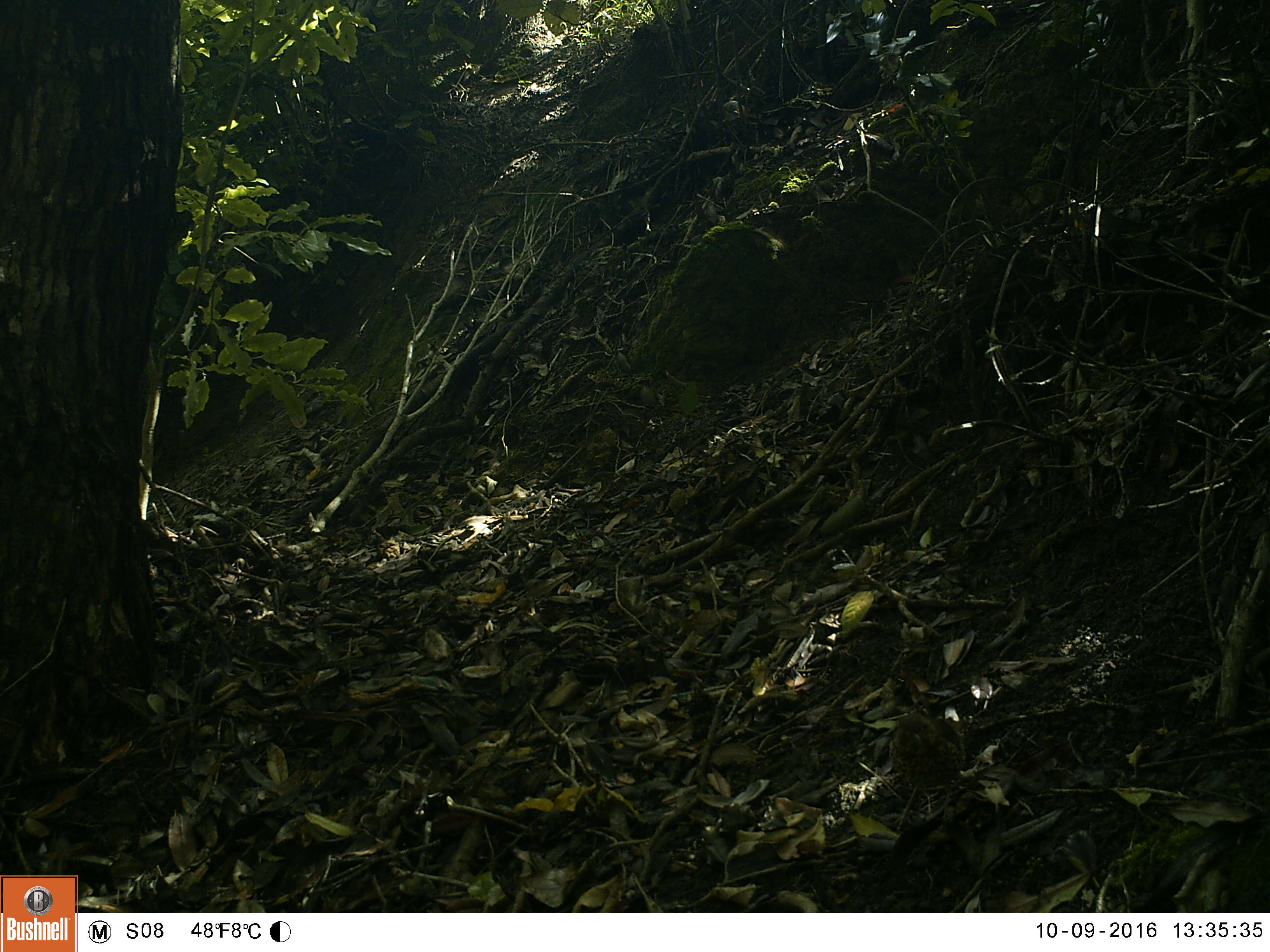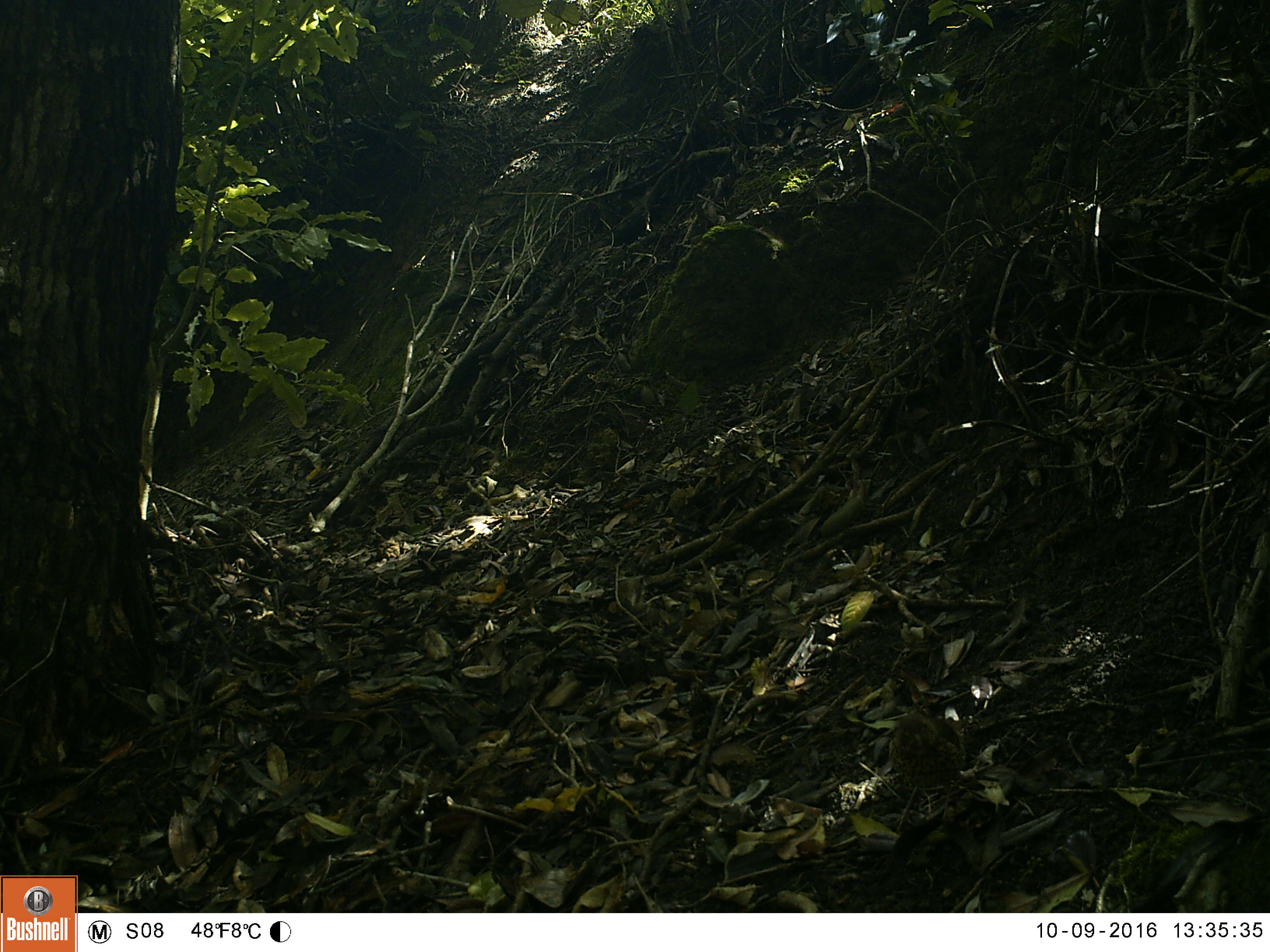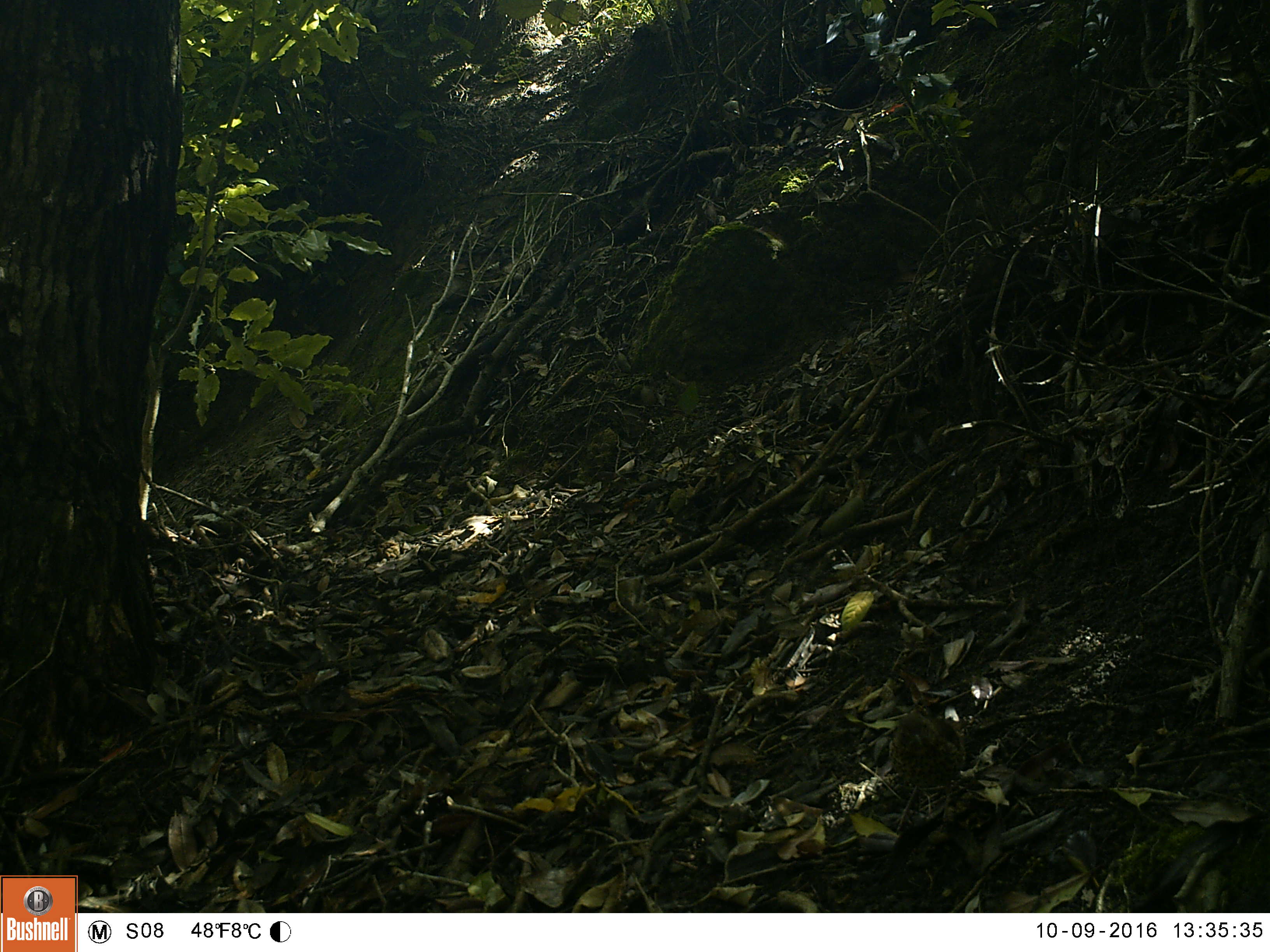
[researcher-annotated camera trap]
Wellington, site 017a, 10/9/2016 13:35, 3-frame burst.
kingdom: Animalia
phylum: Chordata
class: Aves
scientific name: Aves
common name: bird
Bird (Aves).